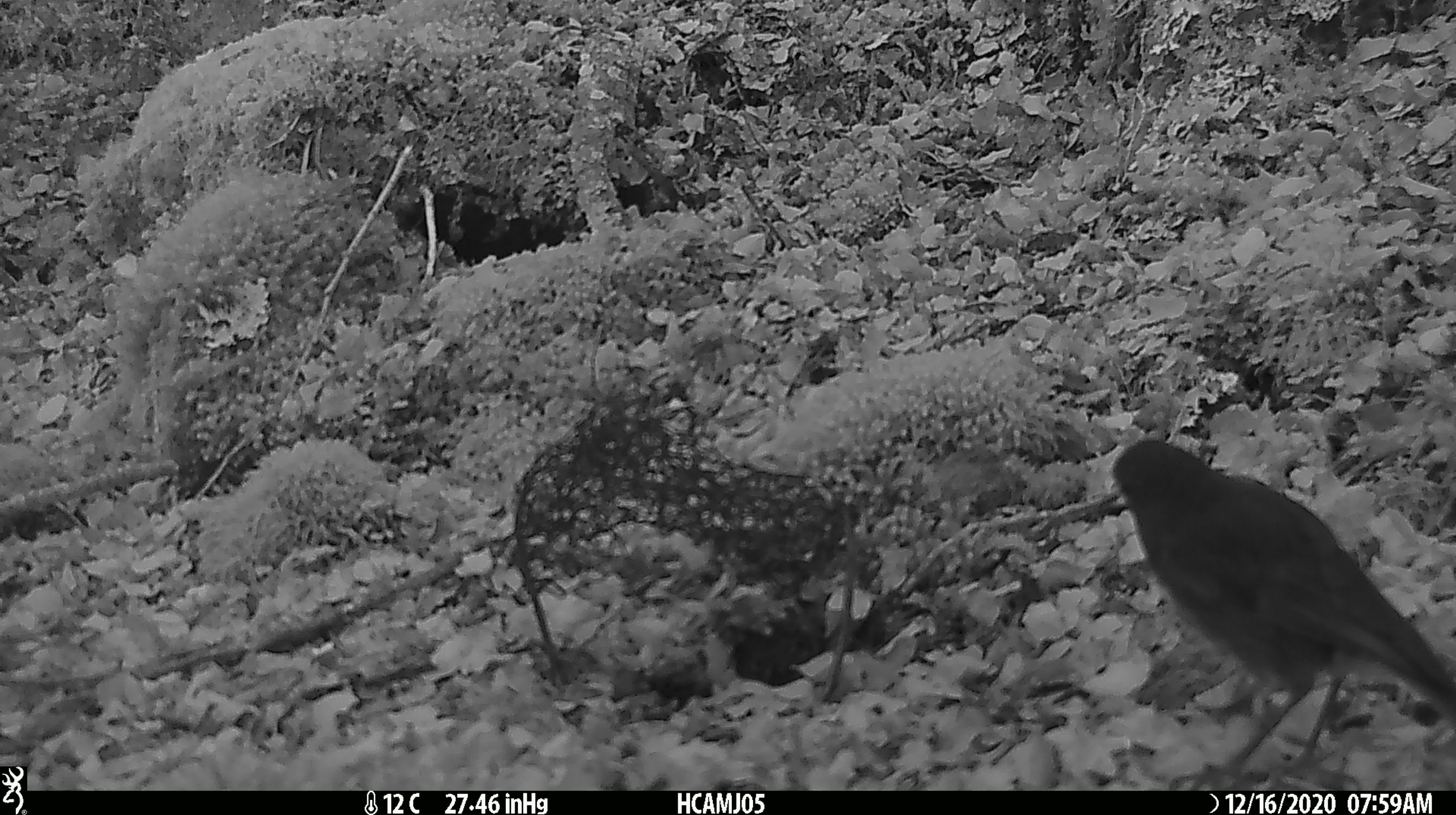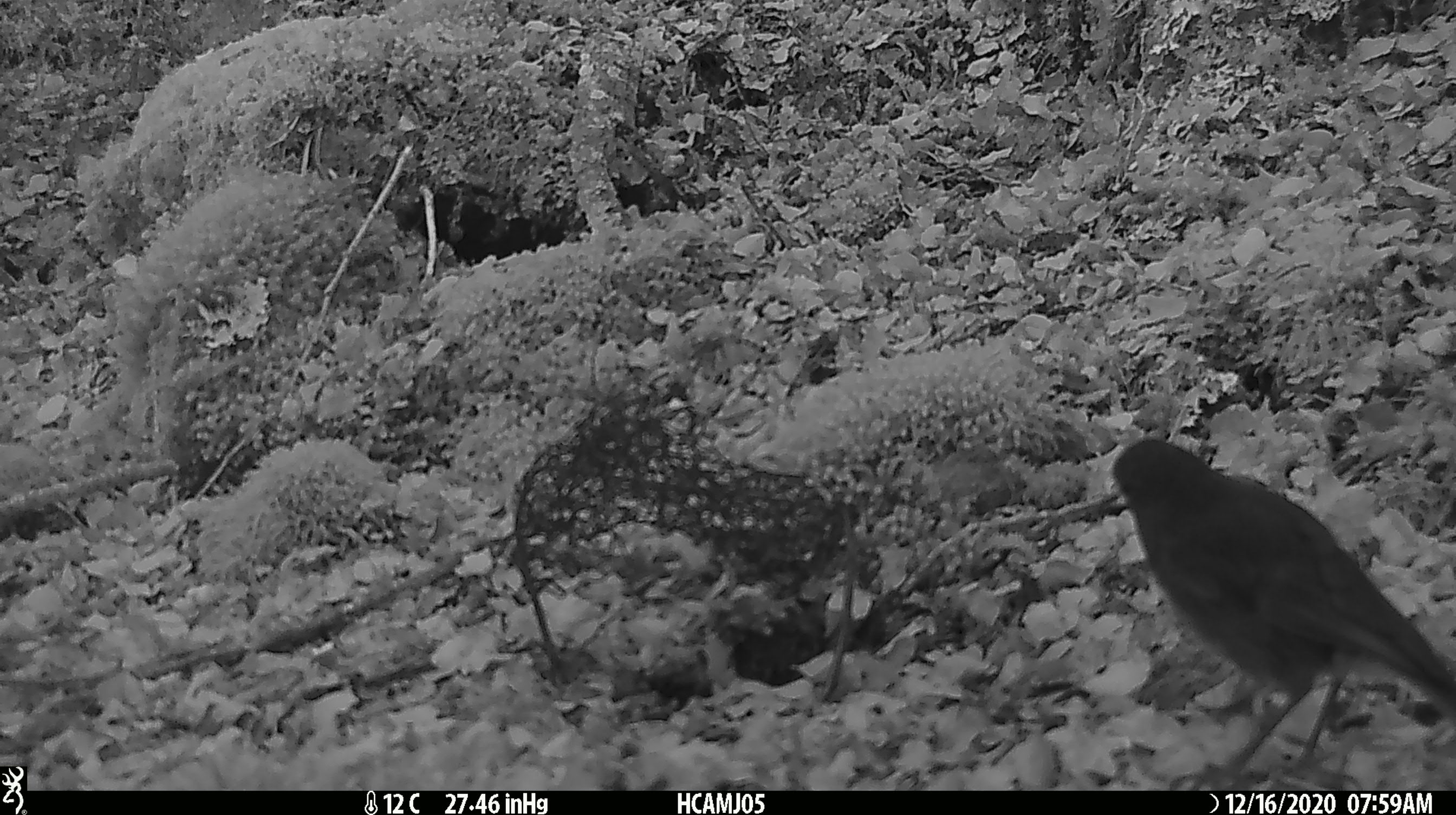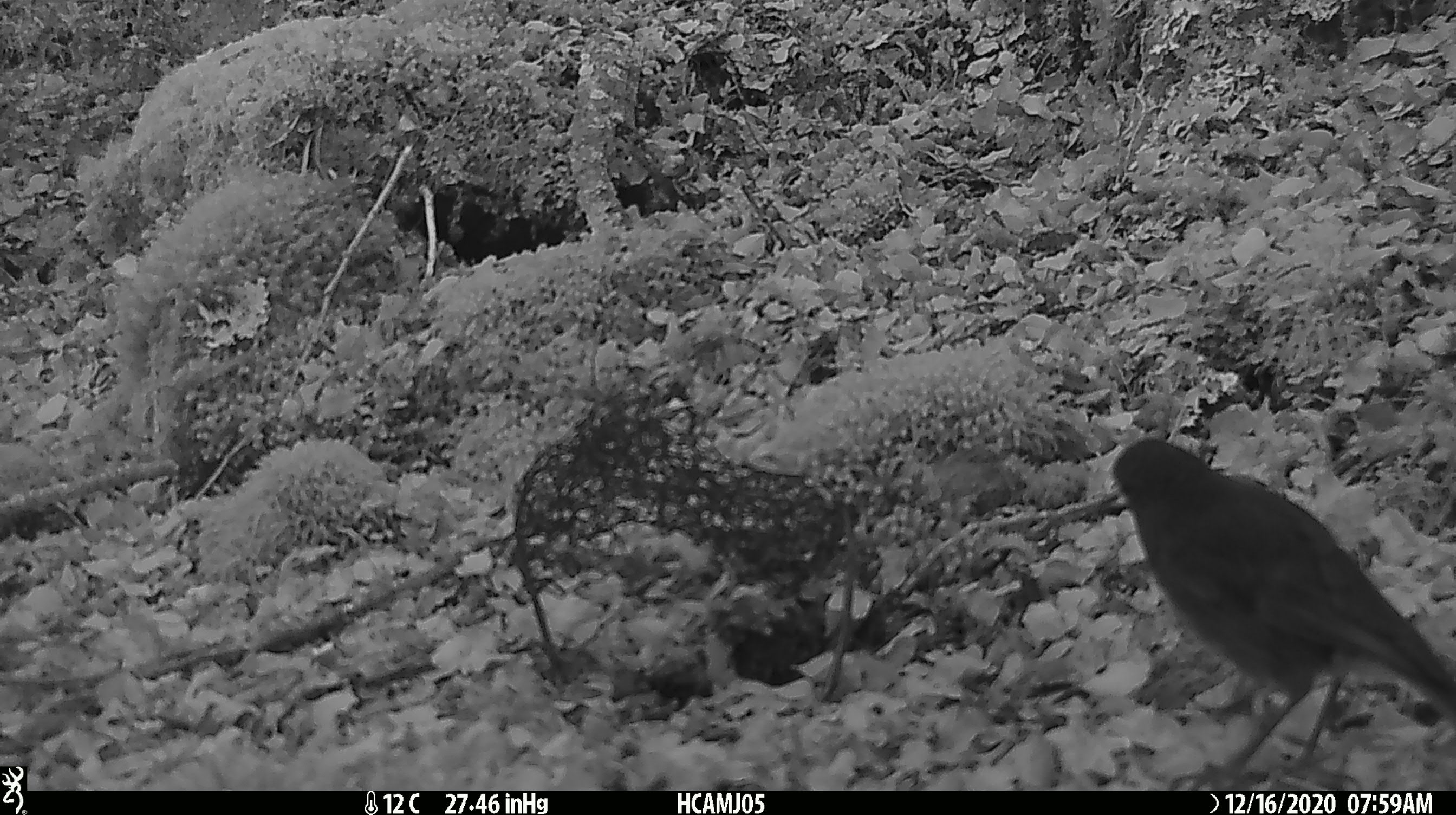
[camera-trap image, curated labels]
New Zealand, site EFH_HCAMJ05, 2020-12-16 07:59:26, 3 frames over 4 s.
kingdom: Animalia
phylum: Chordata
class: Aves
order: Passeriformes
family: Petroicidae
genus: Petroica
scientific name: Petroica australis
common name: new zealand robin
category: robin